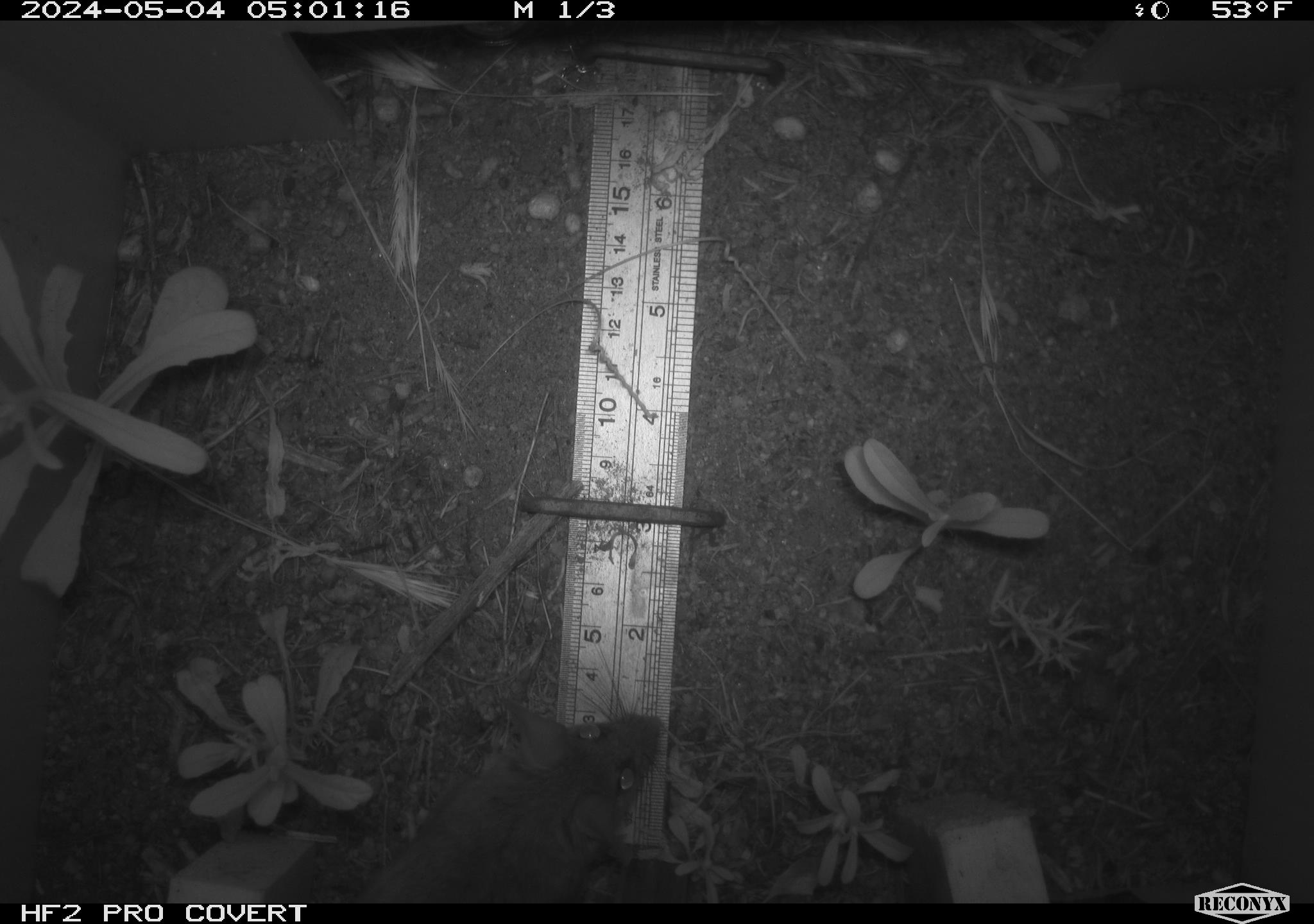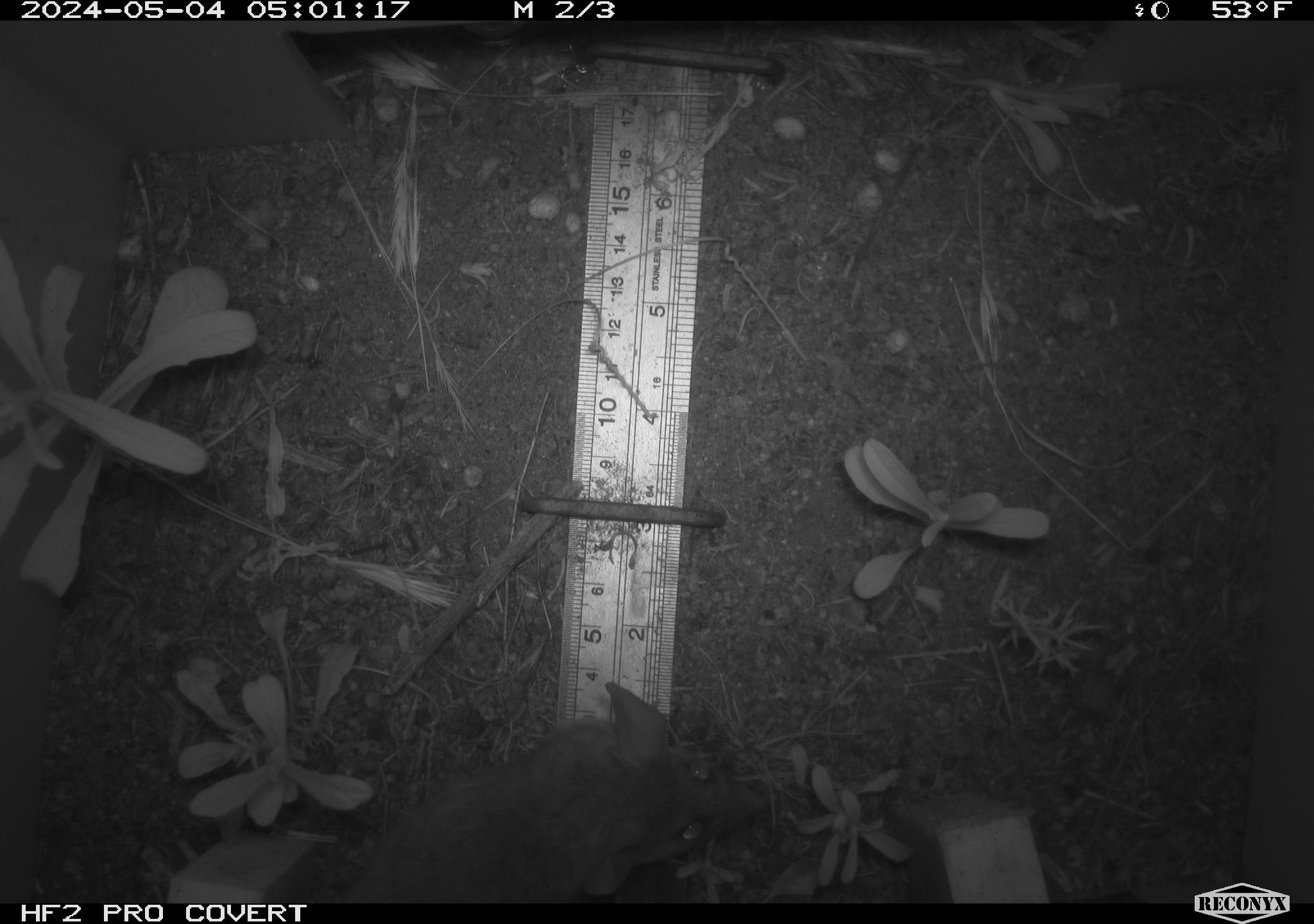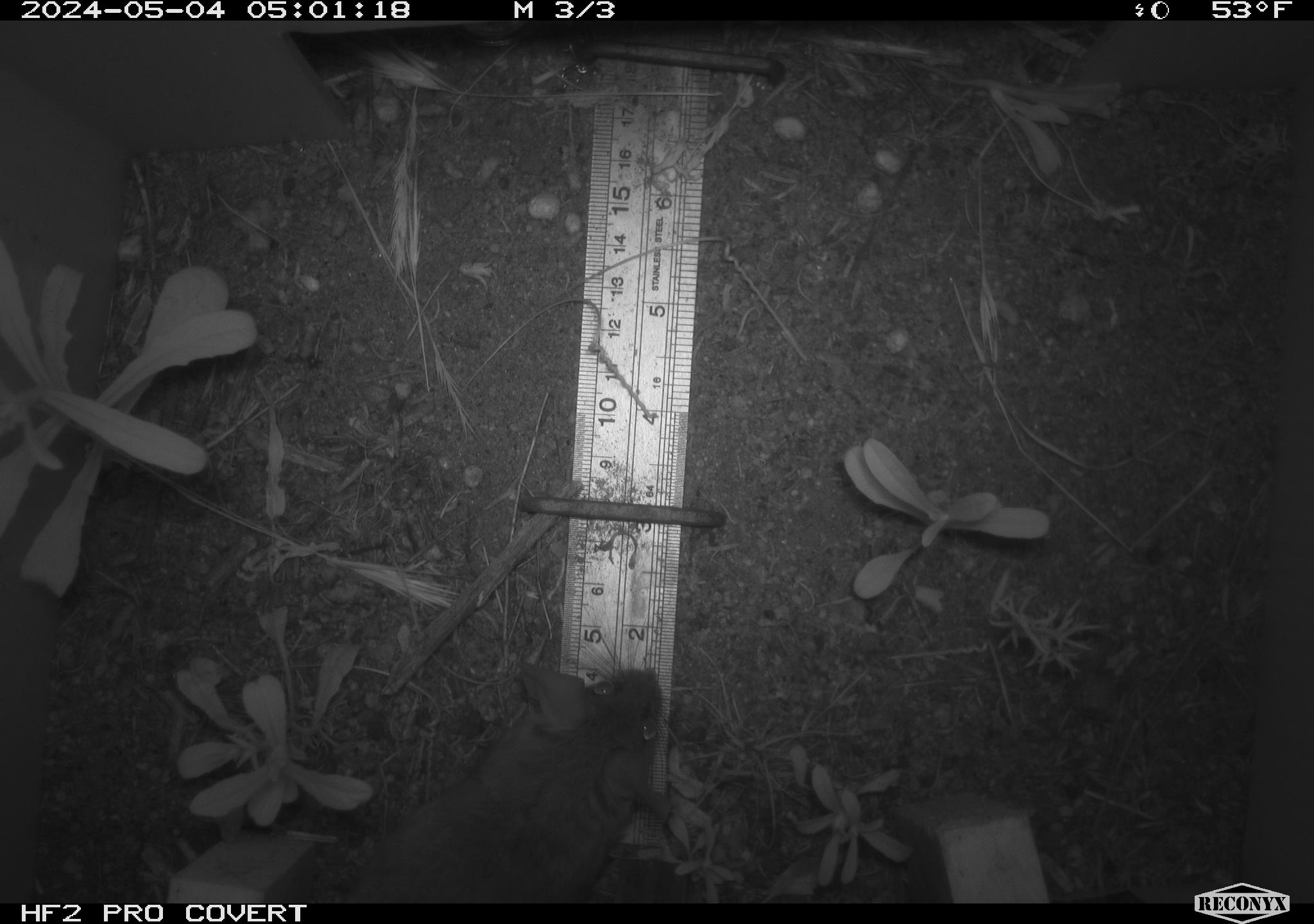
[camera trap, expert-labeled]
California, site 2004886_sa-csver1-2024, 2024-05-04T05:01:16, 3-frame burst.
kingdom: Animalia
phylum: Chordata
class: Mammalia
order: Rodentia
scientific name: Rodentia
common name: rodent